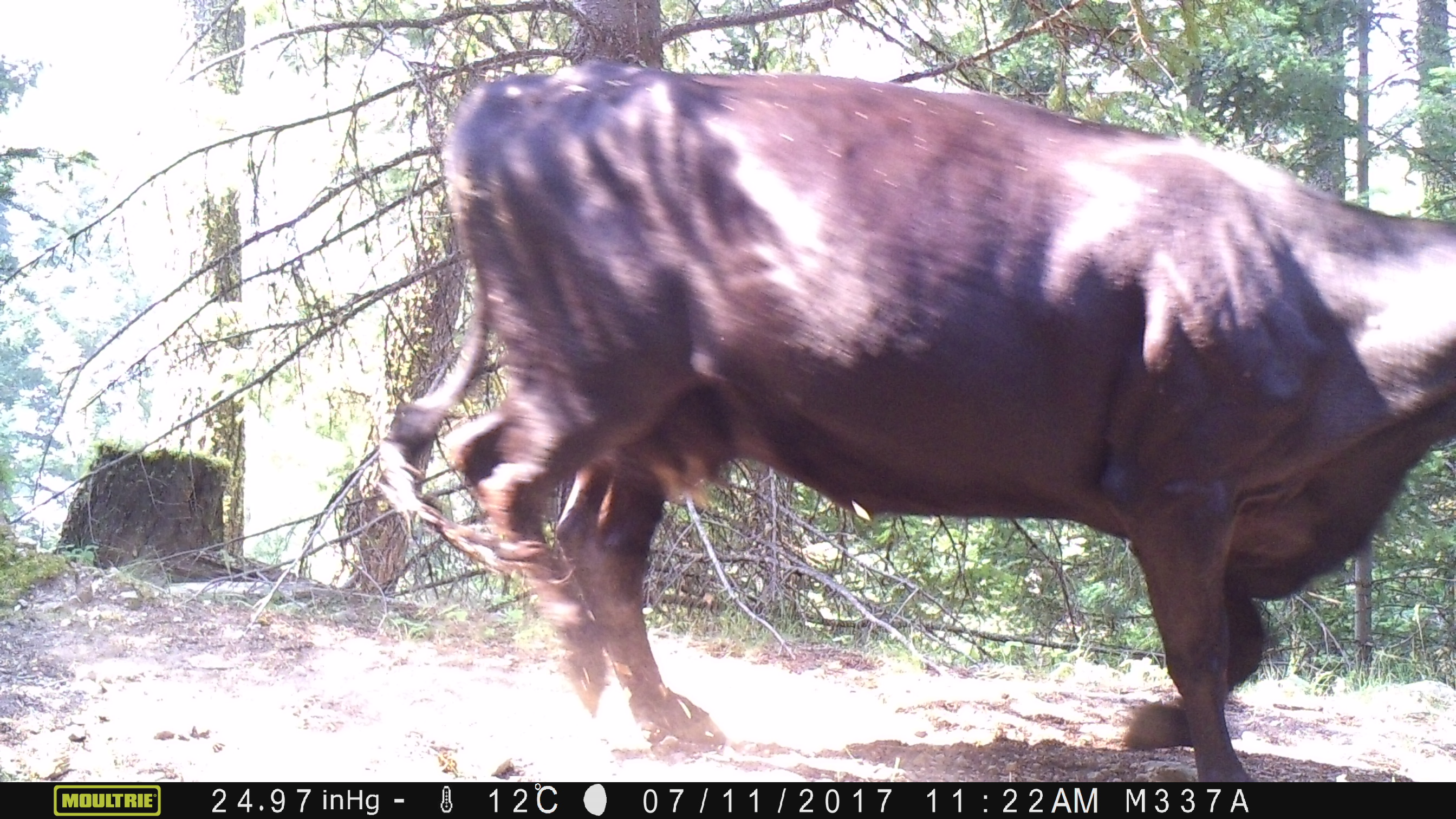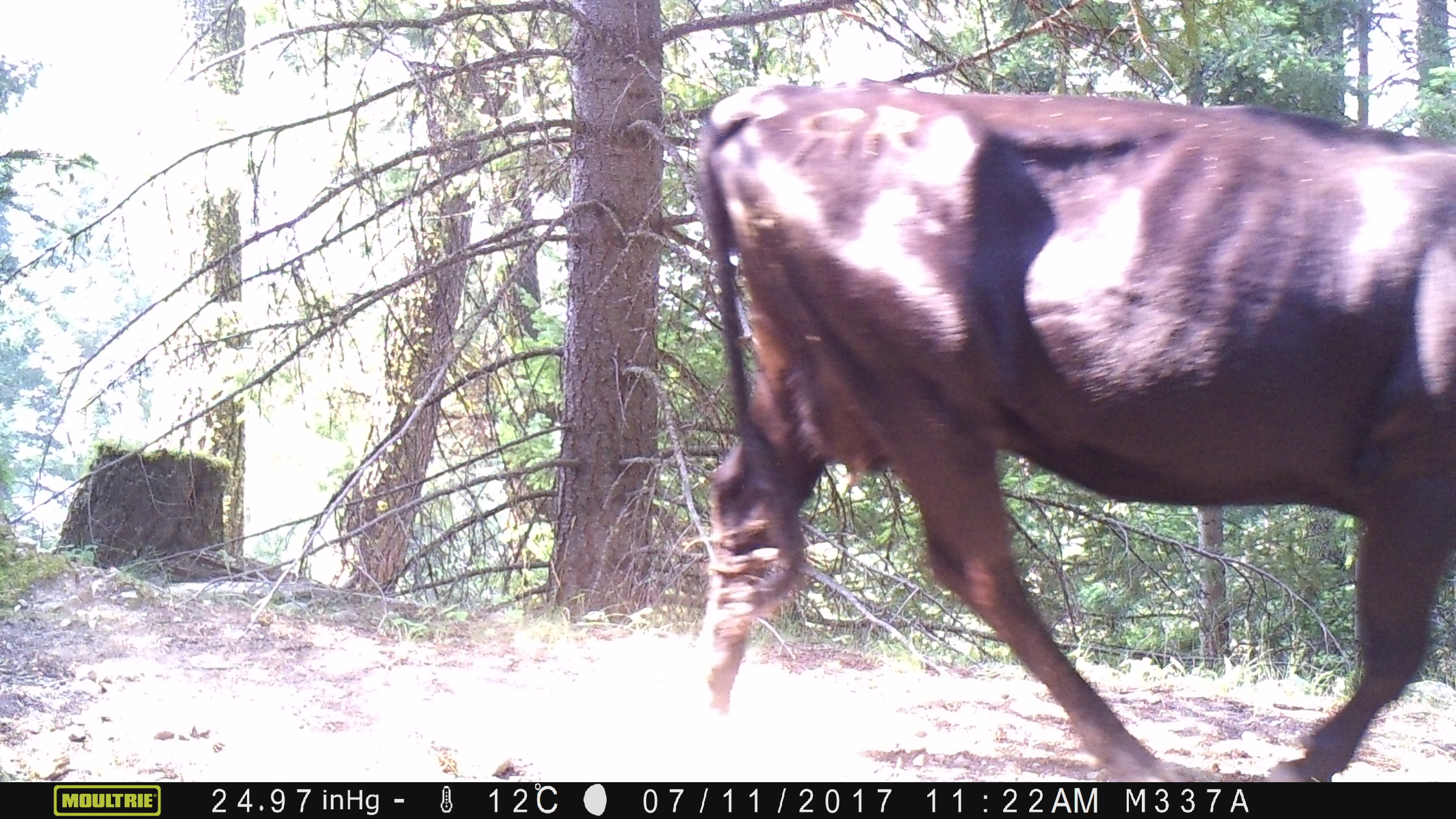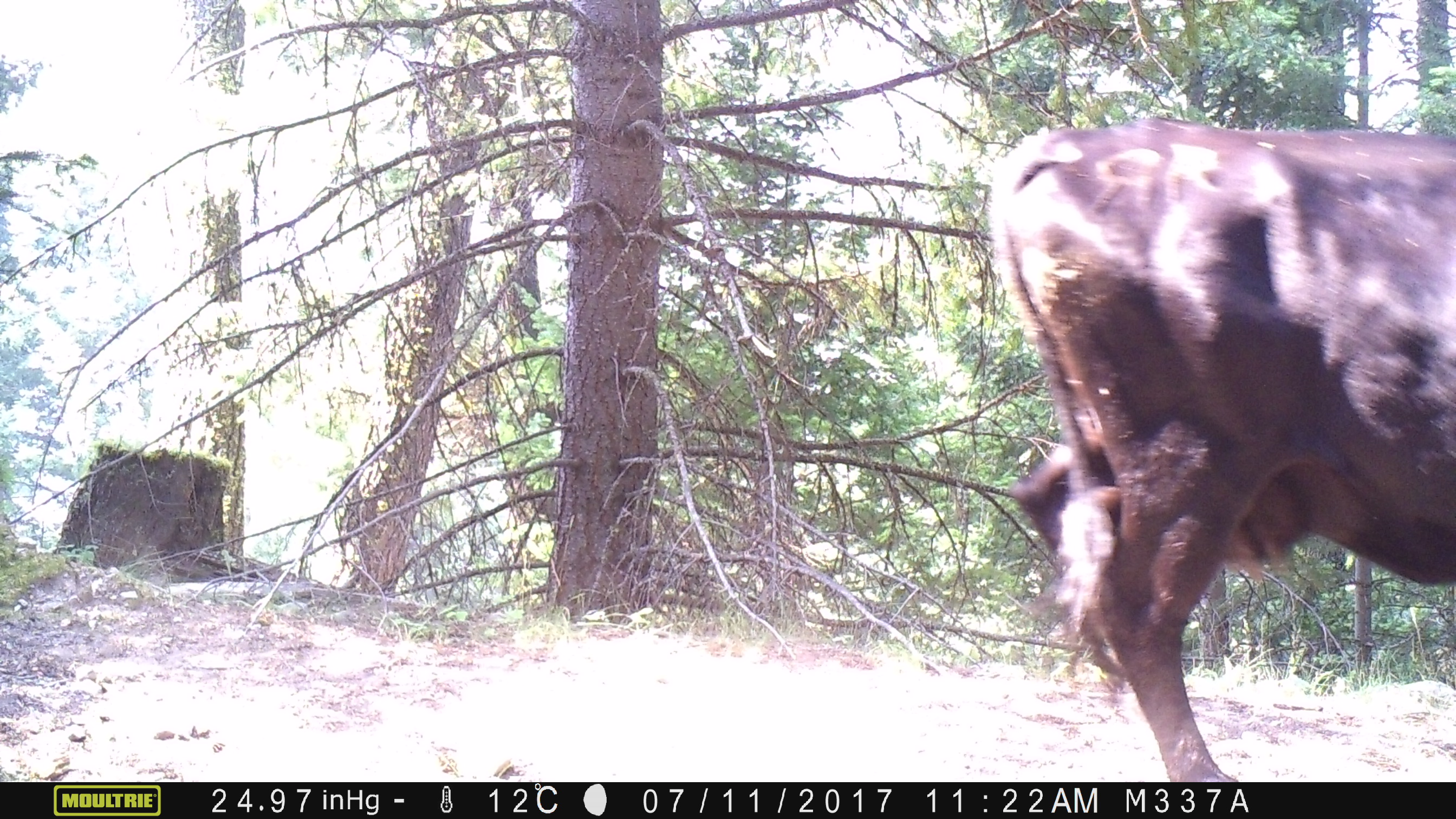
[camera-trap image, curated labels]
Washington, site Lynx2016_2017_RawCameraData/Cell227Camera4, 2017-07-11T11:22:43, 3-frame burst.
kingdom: Animalia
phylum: Chordata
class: Mammalia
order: Artiodactyla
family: Bovidae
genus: Bos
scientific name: Bos taurus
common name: domestic cattle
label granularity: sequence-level